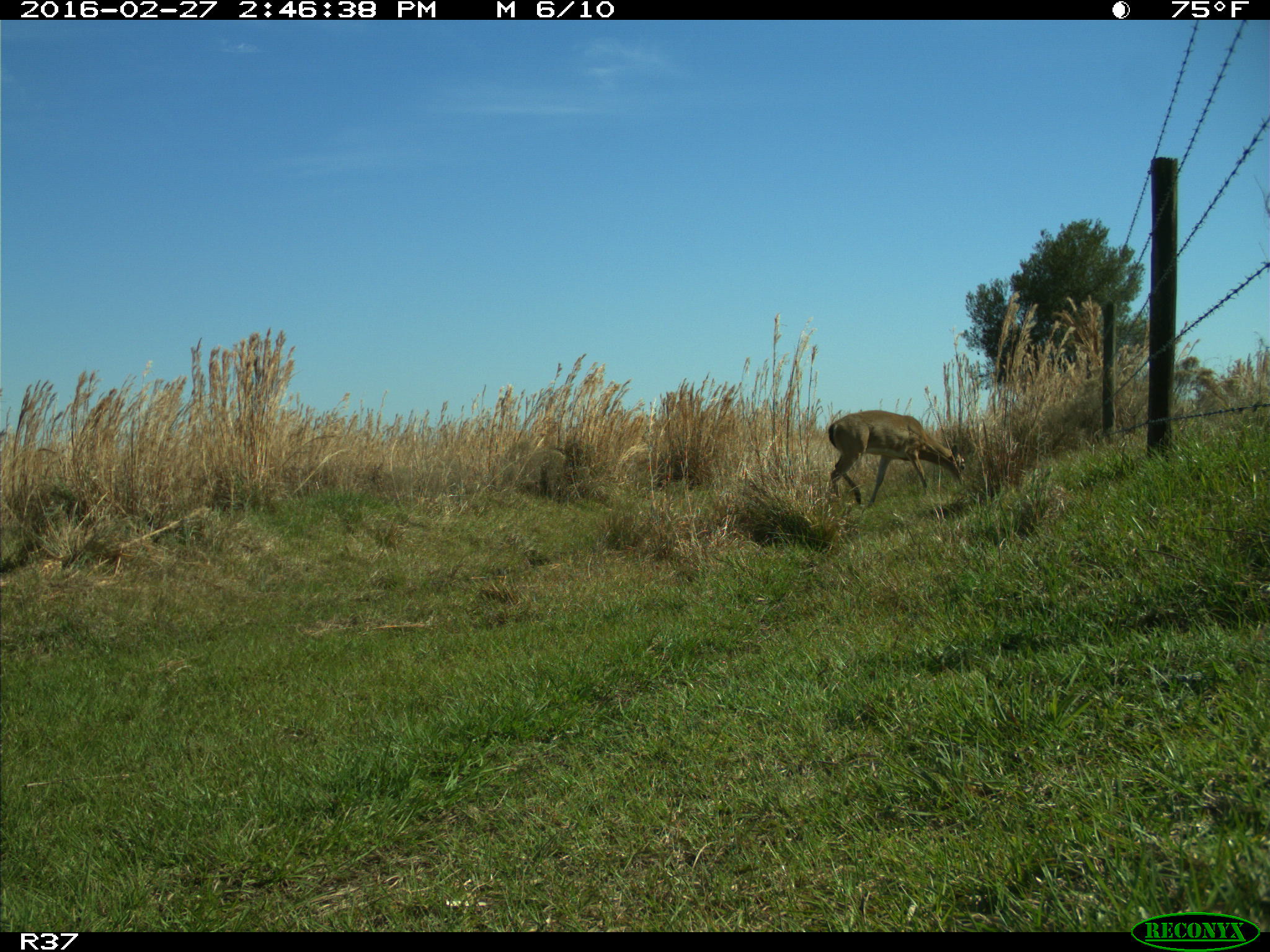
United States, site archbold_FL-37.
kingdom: Animalia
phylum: Chordata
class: Mammalia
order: Artiodactyla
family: Cervidae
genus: Odocoileus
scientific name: Odocoileus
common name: deer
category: unidentified deer